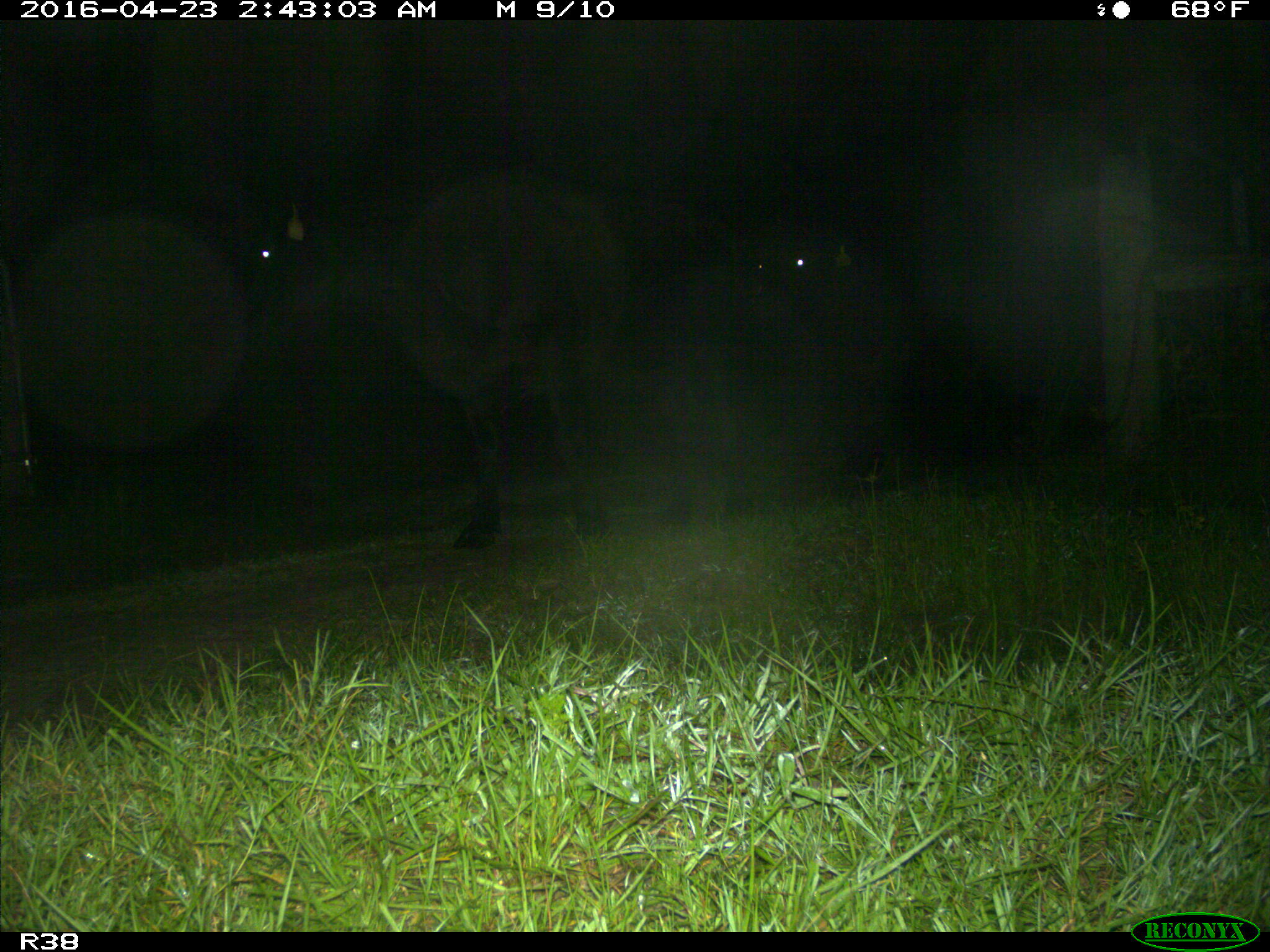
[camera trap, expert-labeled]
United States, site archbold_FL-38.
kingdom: Animalia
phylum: Chordata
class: Mammalia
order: Artiodactyla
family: Bovidae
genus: Bos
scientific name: Bos taurus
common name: domestic cow